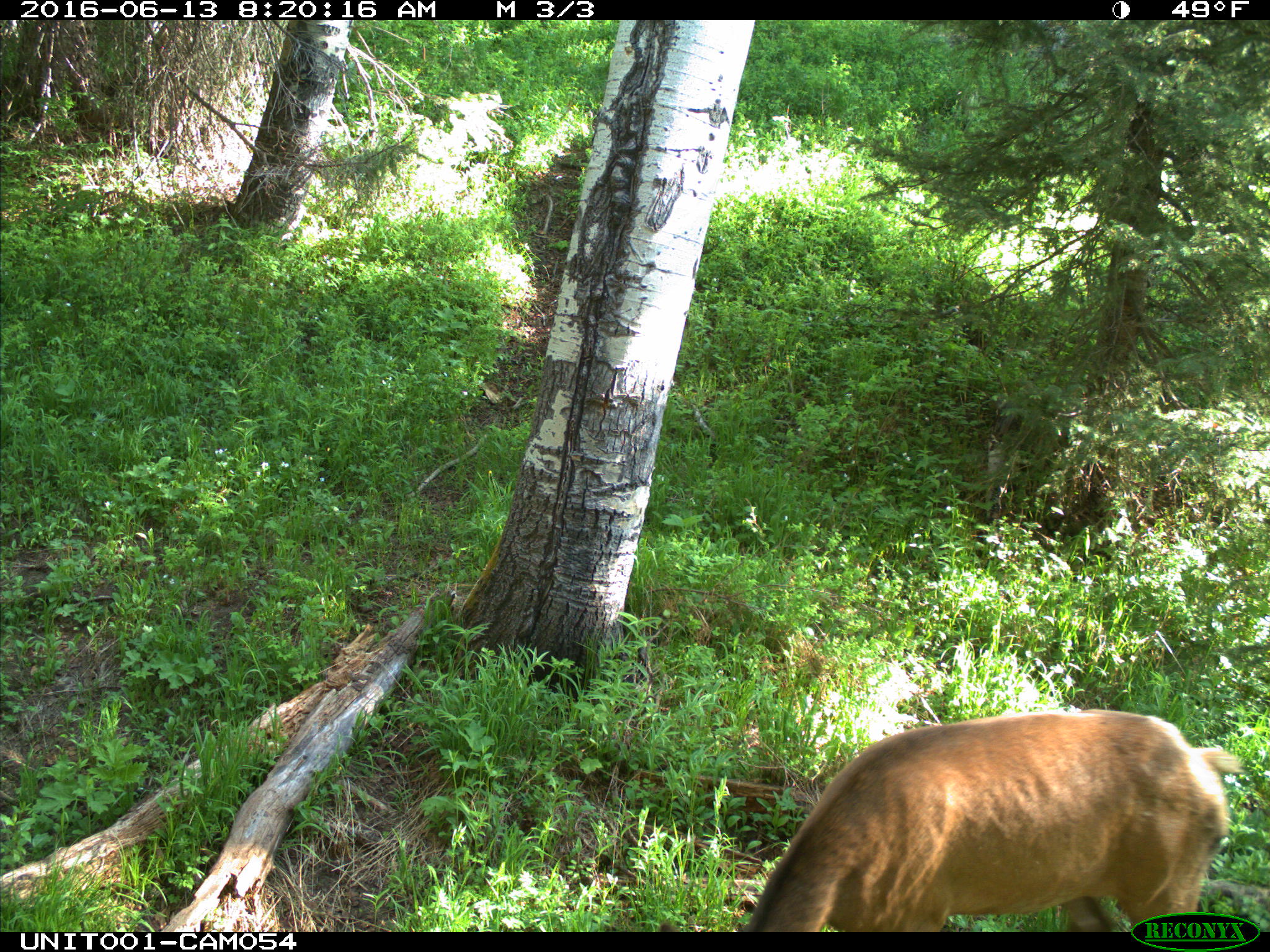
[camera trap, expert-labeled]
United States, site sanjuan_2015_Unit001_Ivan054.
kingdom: Animalia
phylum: Chordata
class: Mammalia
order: Artiodactyla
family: Cervidae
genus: Cervus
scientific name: Cervus elaphus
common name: red deer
Cervus elaphus (red deer).